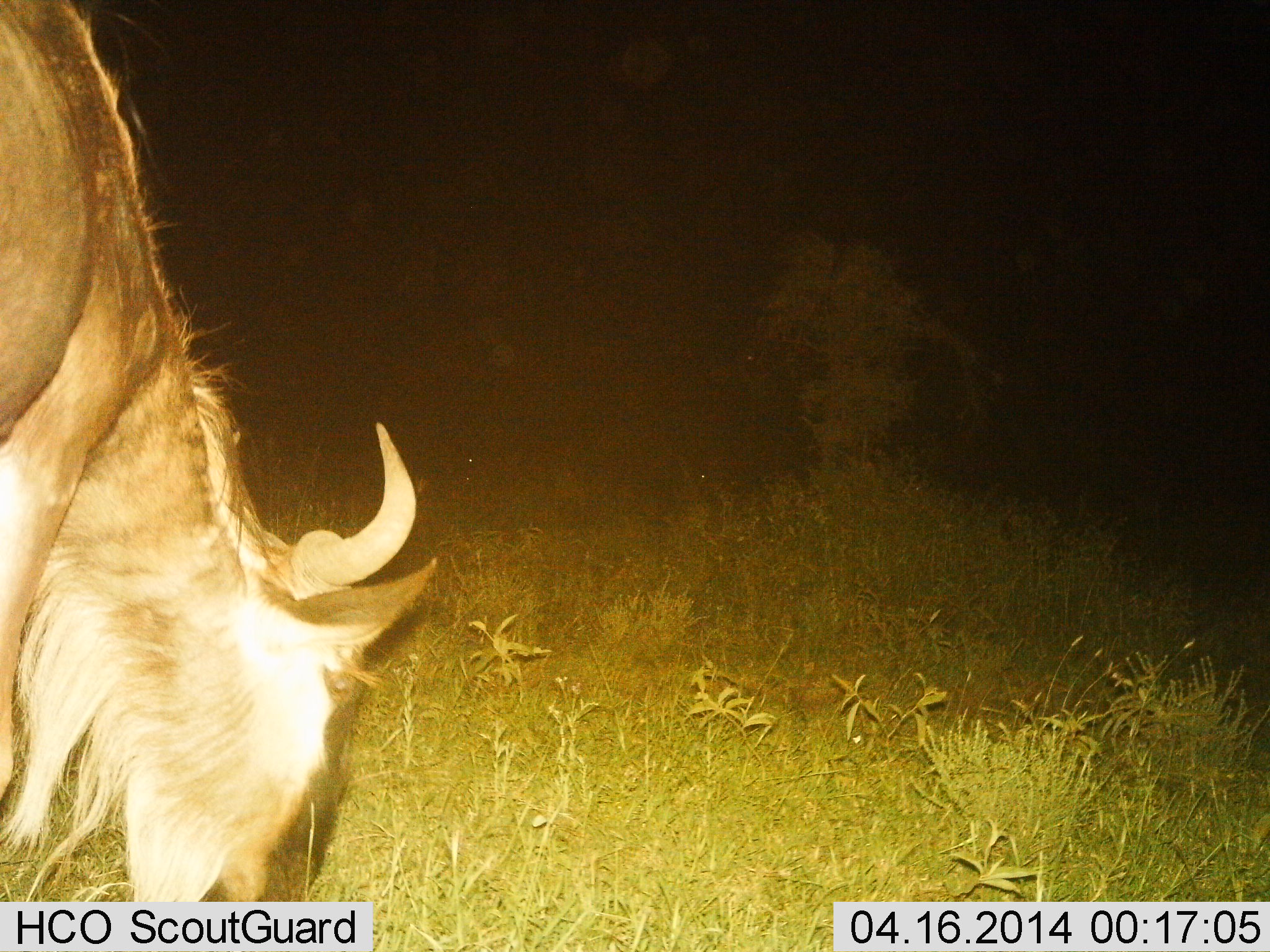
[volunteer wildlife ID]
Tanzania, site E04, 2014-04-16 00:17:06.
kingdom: Animalia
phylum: Chordata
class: Mammalia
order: Artiodactyla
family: Bovidae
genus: Connochaetes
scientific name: Connochaetes taurinus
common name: blue wildebeest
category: wildebeest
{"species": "wildebeest (blue wildebeest) (Connochaetes taurinus)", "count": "1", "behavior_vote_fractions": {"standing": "30%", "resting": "0%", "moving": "0%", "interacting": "0%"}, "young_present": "0%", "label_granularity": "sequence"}